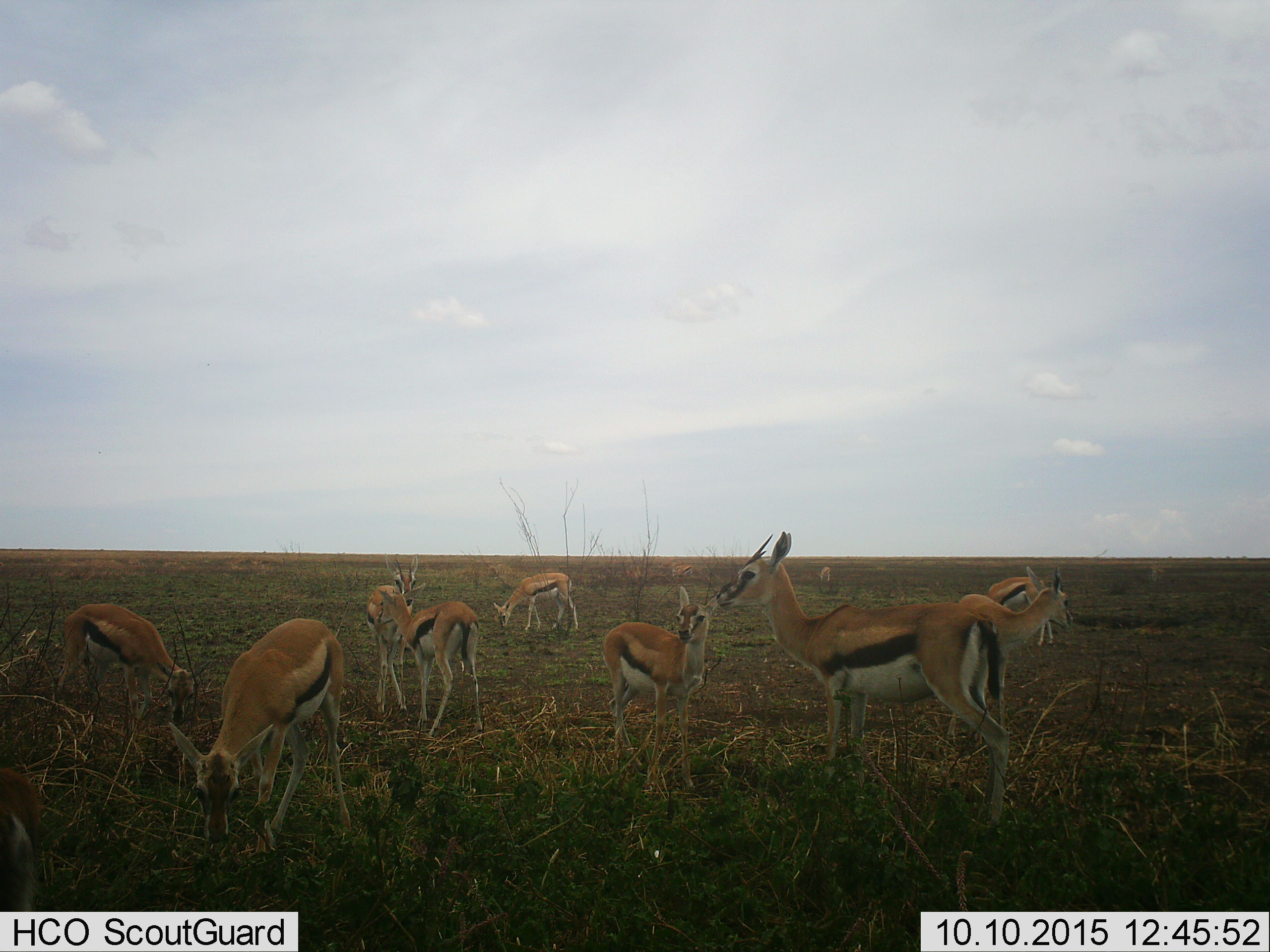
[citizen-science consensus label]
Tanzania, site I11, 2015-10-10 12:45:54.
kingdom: Animalia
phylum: Chordata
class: Mammalia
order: Artiodactyla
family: Bovidae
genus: Eudorcas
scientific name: Eudorcas thomsonii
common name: thomson's gazelle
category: gazellethomsons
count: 11-50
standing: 100%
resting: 0%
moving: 10%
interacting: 20%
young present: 60%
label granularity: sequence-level